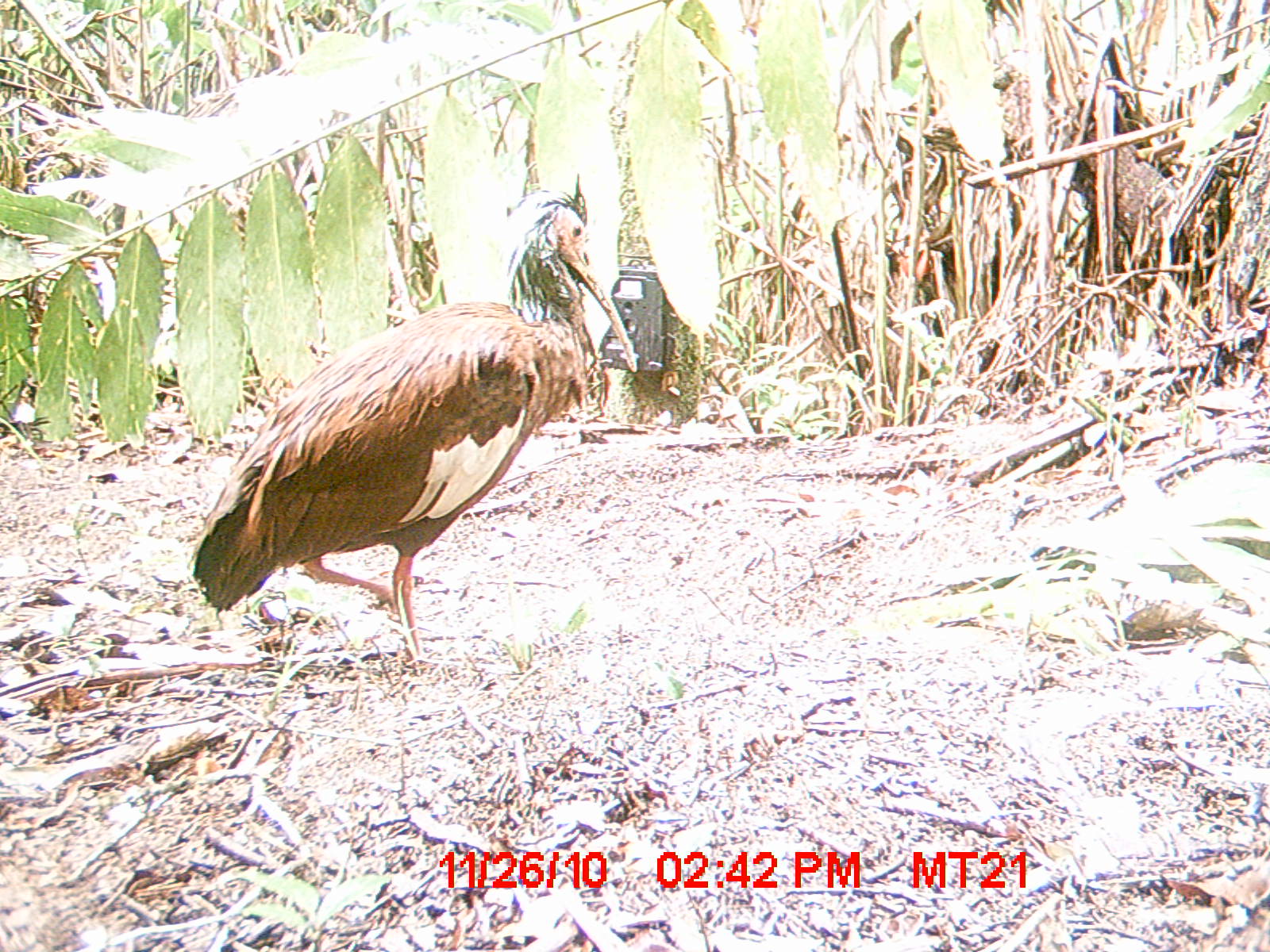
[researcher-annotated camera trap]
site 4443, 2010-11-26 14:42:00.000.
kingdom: Animalia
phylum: Chordata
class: Aves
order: Pelecaniformes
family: Threskiornithidae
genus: Lophotibis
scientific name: Lophotibis cristata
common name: madagascan ibis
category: lophotibis cristataa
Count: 1.